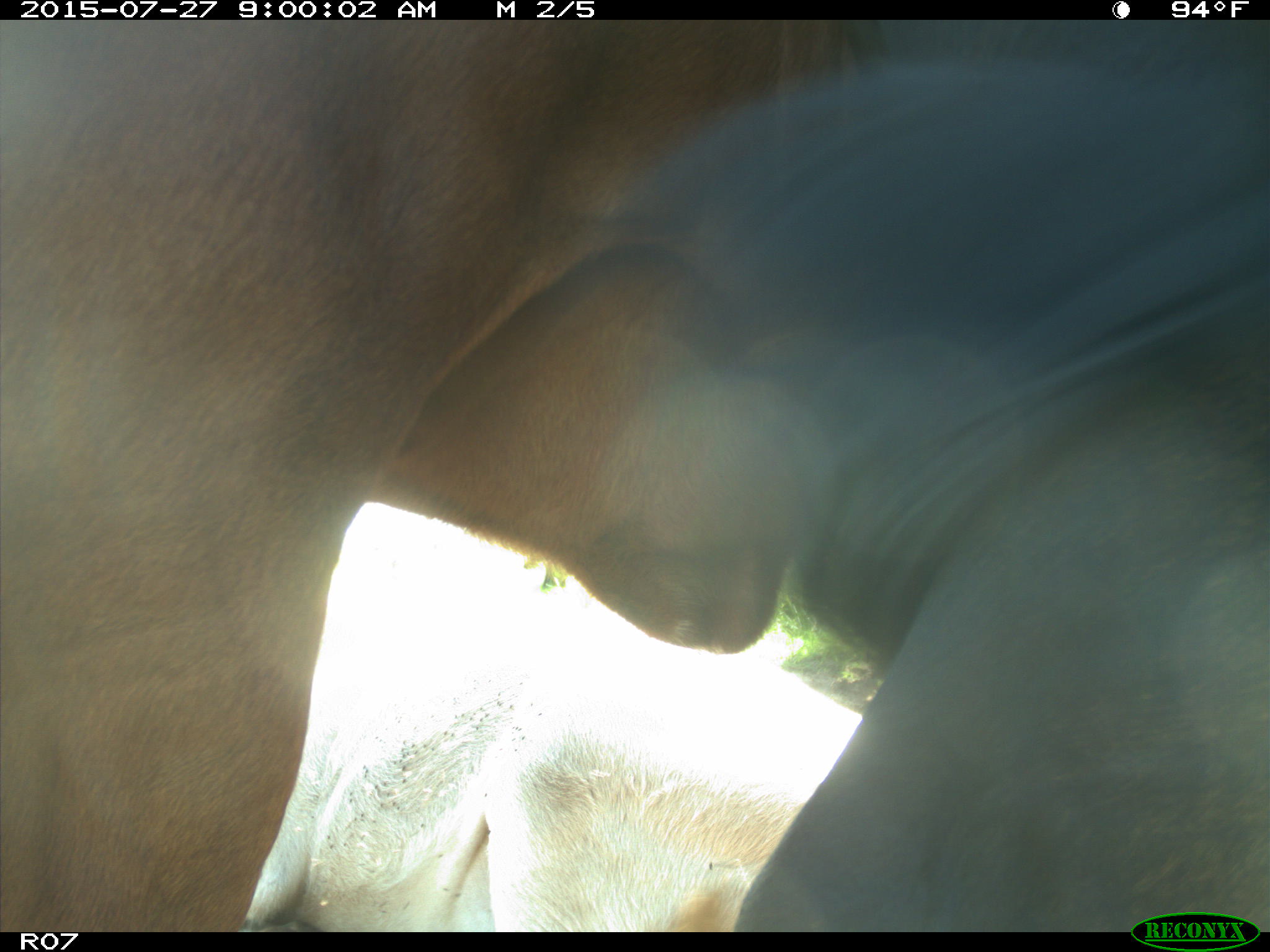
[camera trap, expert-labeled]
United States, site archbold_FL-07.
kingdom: Animalia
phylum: Chordata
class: Mammalia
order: Artiodactyla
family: Bovidae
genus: Bos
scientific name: Bos taurus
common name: domestic cow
Bos taurus (domestic cow).